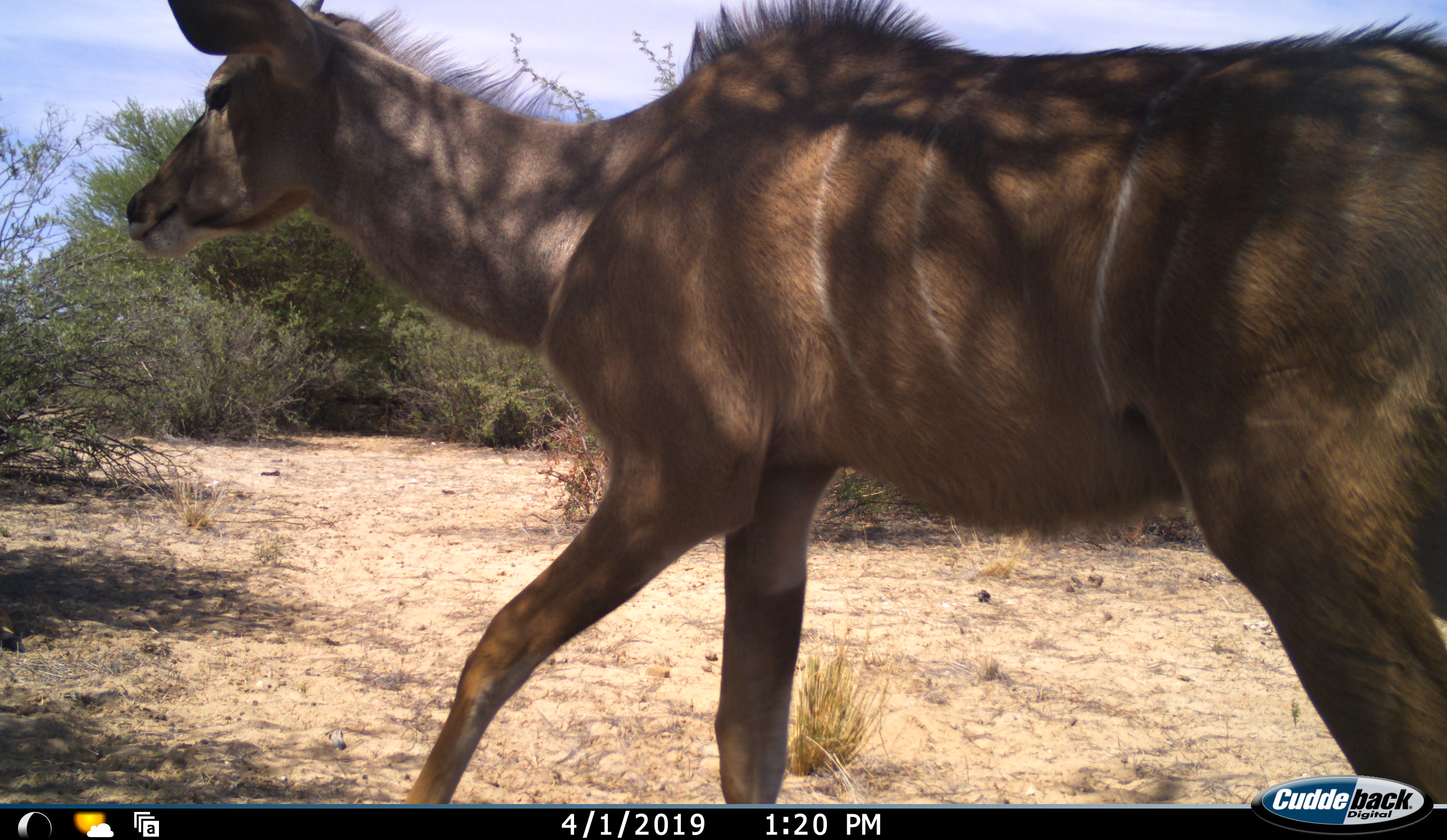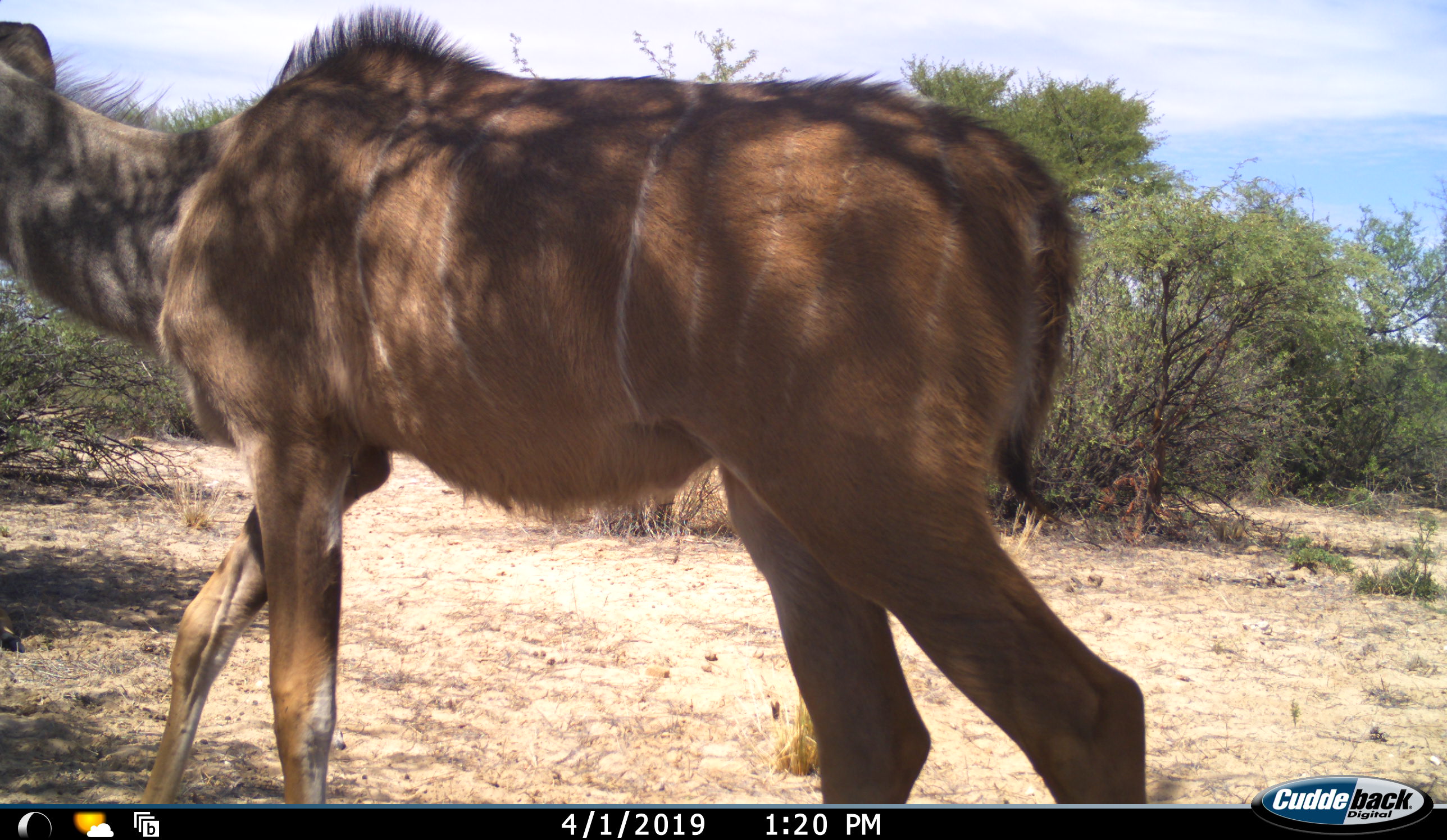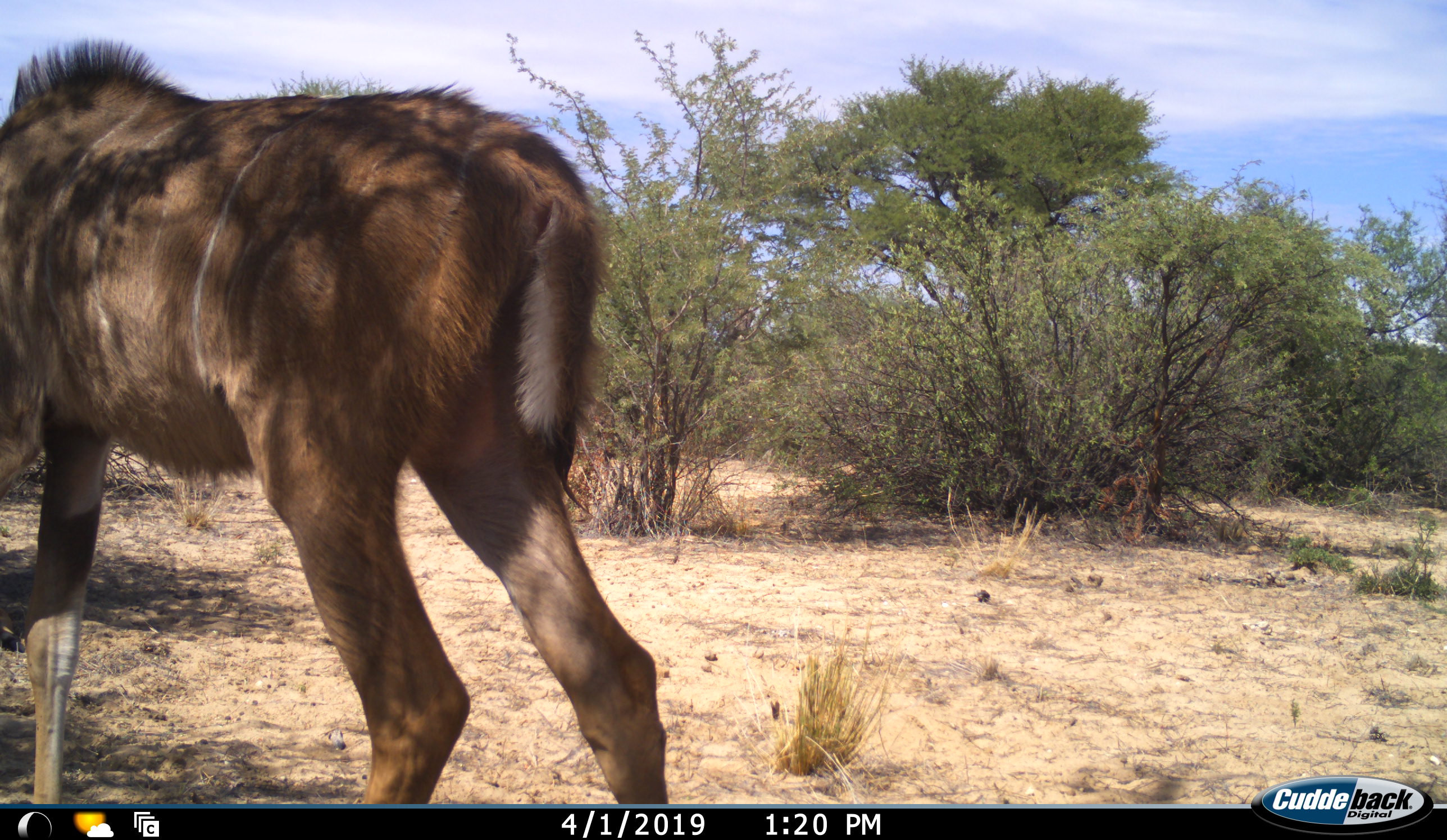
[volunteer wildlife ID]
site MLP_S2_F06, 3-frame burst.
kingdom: Animalia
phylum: Chordata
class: Mammalia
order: Artiodactyla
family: Bovidae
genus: Tragelaphus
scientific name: Tragelaphus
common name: kudu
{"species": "kudu (Tragelaphus)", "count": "1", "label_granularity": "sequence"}